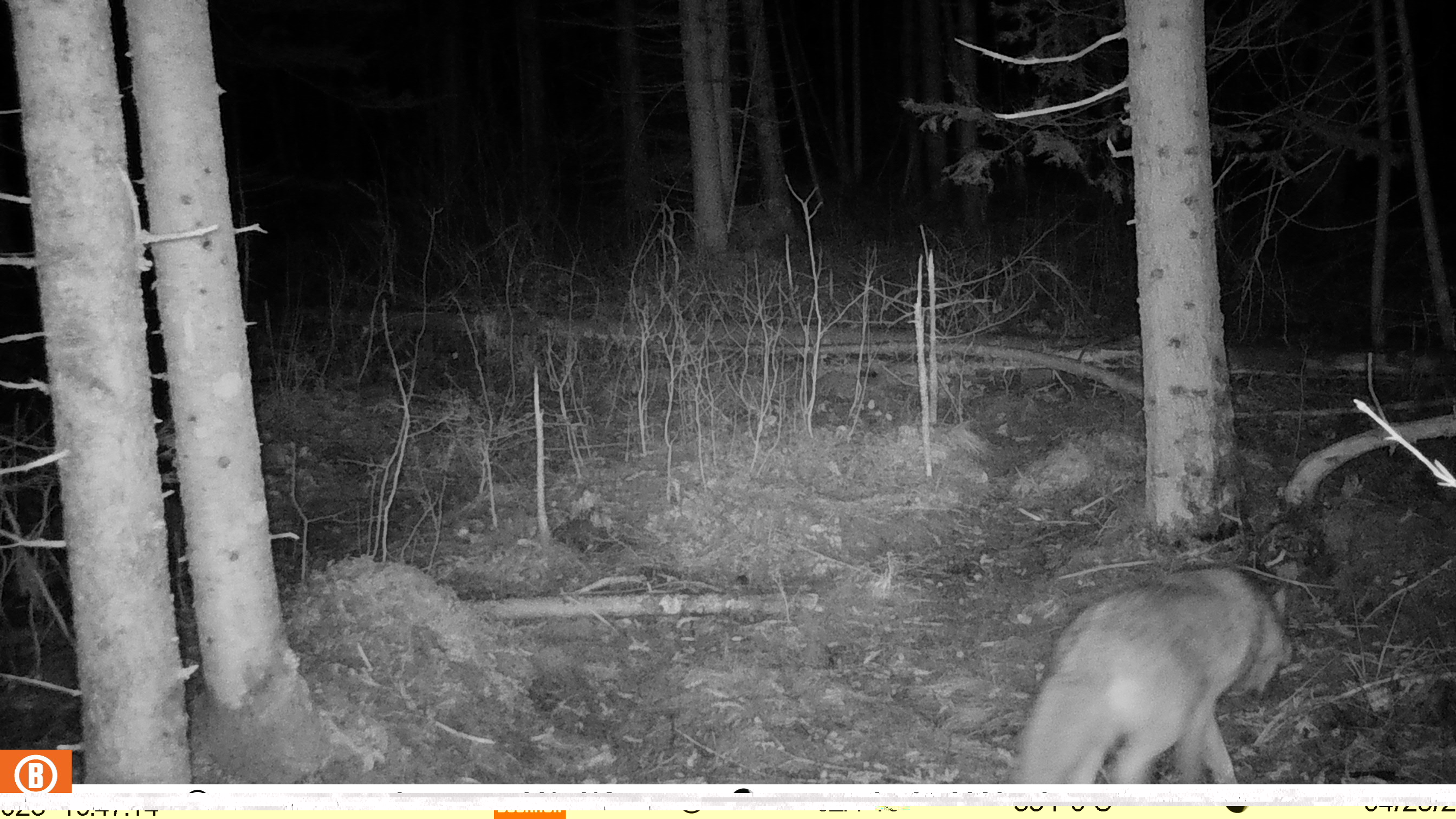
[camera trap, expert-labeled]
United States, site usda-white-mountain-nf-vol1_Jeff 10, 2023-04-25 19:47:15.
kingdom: Animalia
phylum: Chordata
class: Mammalia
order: Carnivora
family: Canidae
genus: Canis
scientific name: Canis latrans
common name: coyote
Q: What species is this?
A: Coyote (Canis latrans).